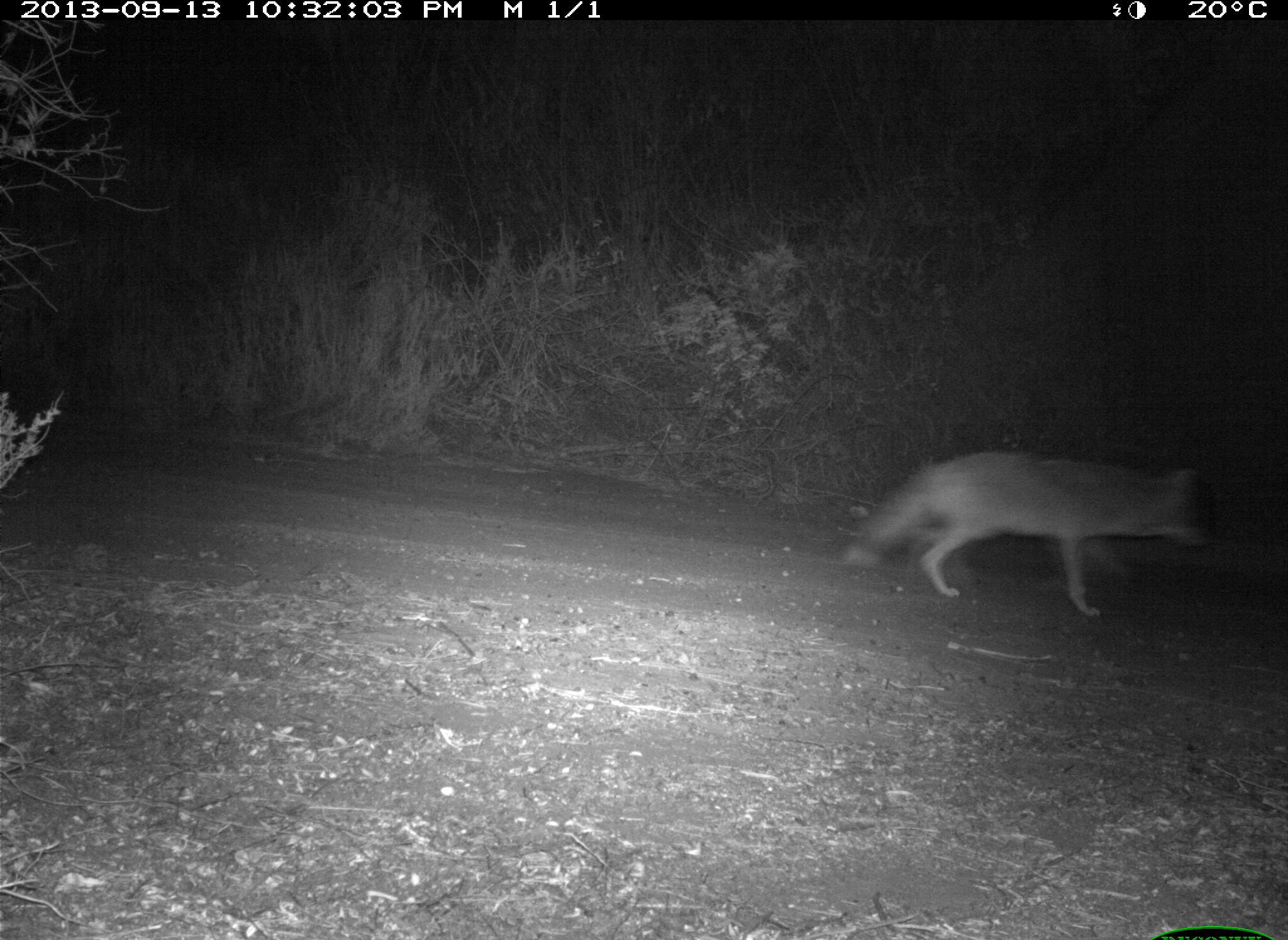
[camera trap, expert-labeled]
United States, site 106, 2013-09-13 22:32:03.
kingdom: Animalia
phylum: Chordata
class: Mammalia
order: Carnivora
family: Canidae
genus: Canis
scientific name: Canis latrans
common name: coyote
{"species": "coyote (Canis latrans)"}